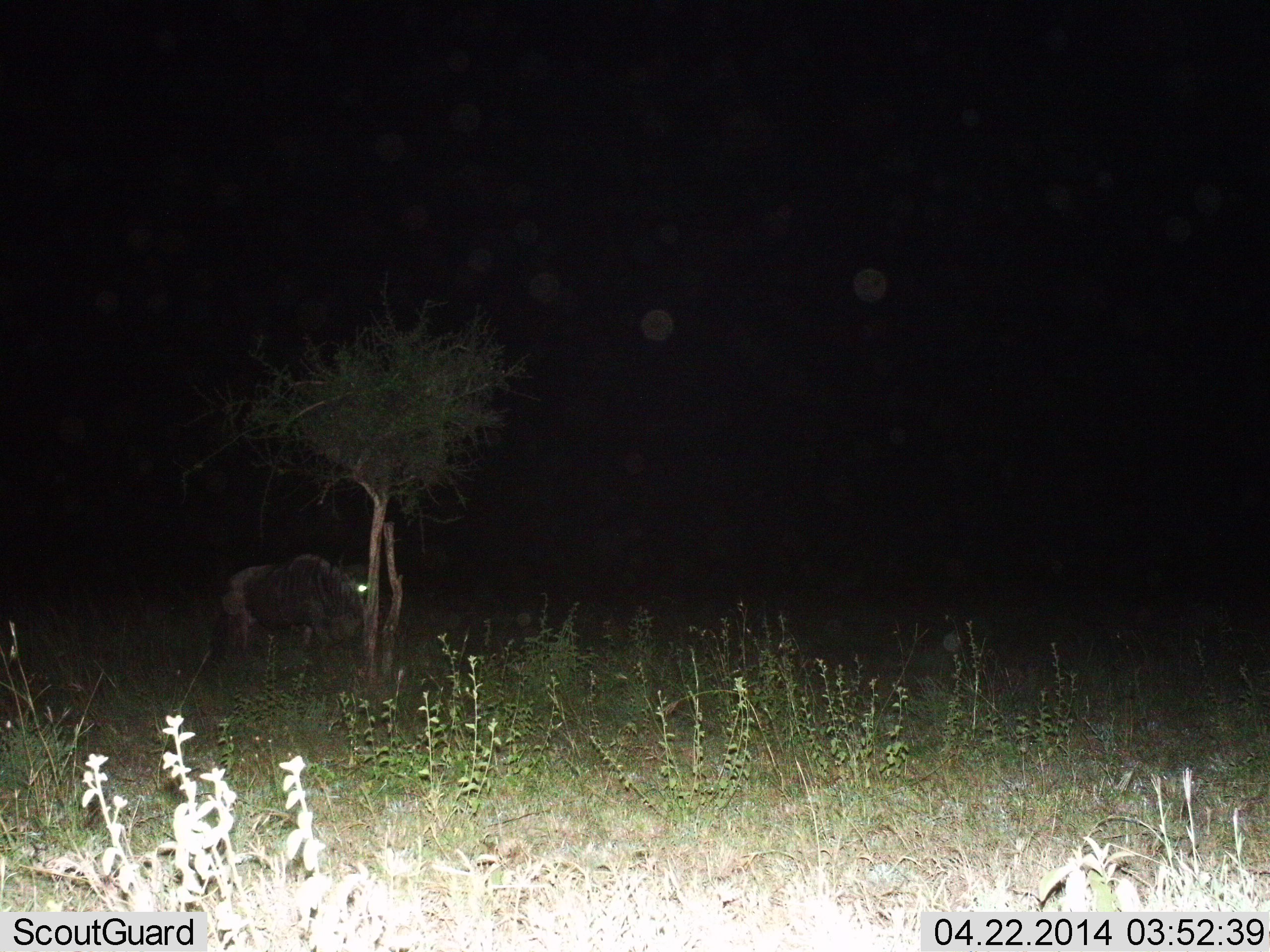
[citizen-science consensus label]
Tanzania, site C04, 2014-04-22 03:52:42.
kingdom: Animalia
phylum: Chordata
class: Mammalia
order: Artiodactyla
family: Bovidae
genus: Connochaetes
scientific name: Connochaetes taurinus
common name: blue wildebeest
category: wildebeest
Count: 1.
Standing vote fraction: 50%.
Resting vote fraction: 10%.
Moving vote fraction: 40%.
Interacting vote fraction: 0%.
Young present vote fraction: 0%.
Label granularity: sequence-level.